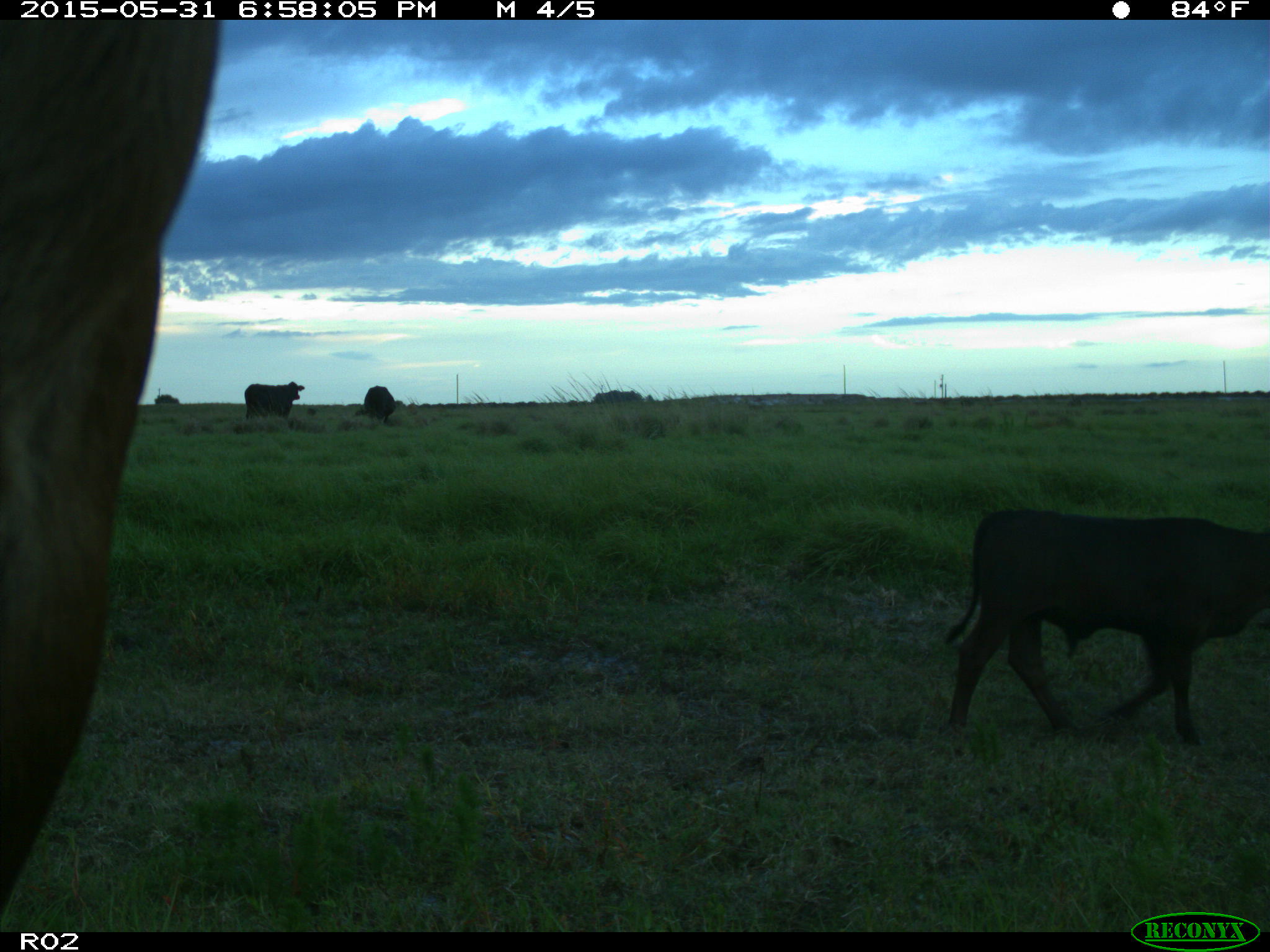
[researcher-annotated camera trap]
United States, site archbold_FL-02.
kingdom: Animalia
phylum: Chordata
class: Mammalia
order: Artiodactyla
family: Bovidae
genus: Bos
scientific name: Bos taurus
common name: domestic cow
Bos taurus (domestic cow).